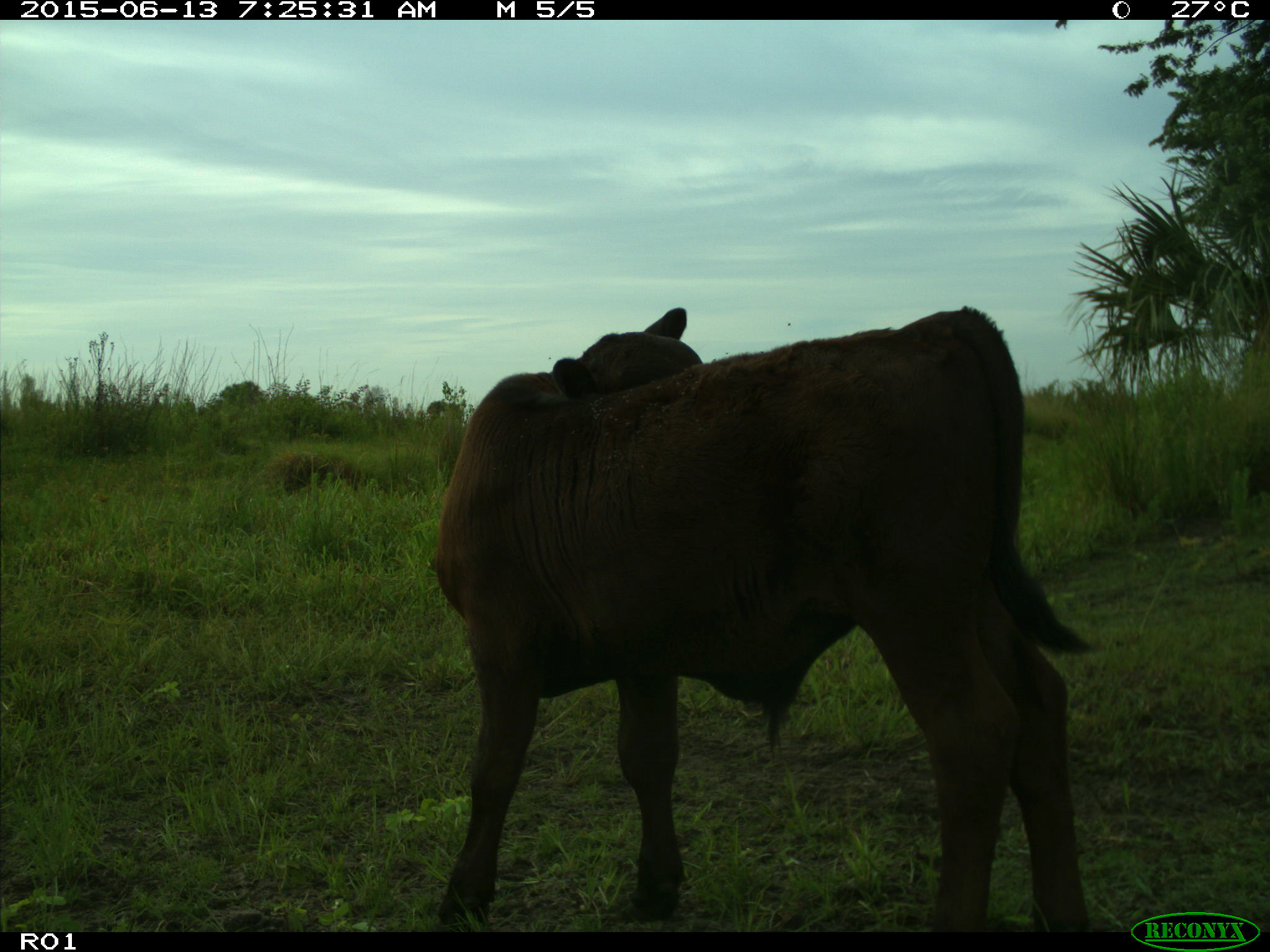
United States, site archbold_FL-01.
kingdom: Animalia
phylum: Chordata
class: Mammalia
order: Artiodactyla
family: Bovidae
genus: Bos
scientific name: Bos taurus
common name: domestic cow